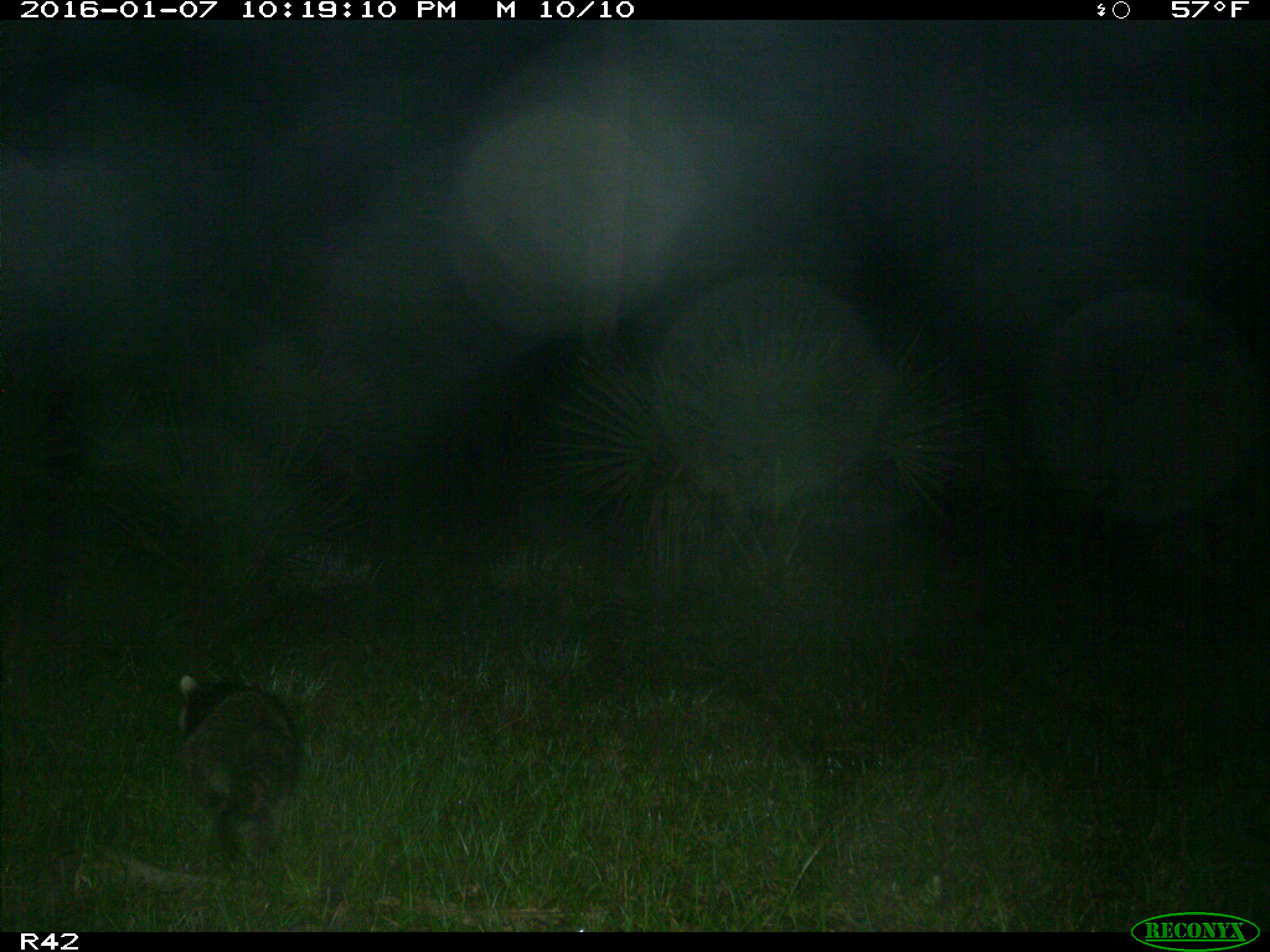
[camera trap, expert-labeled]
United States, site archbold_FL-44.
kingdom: Animalia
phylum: Chordata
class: Mammalia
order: Carnivora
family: Procyonidae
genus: Procyon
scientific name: Procyon lotor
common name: common raccoon